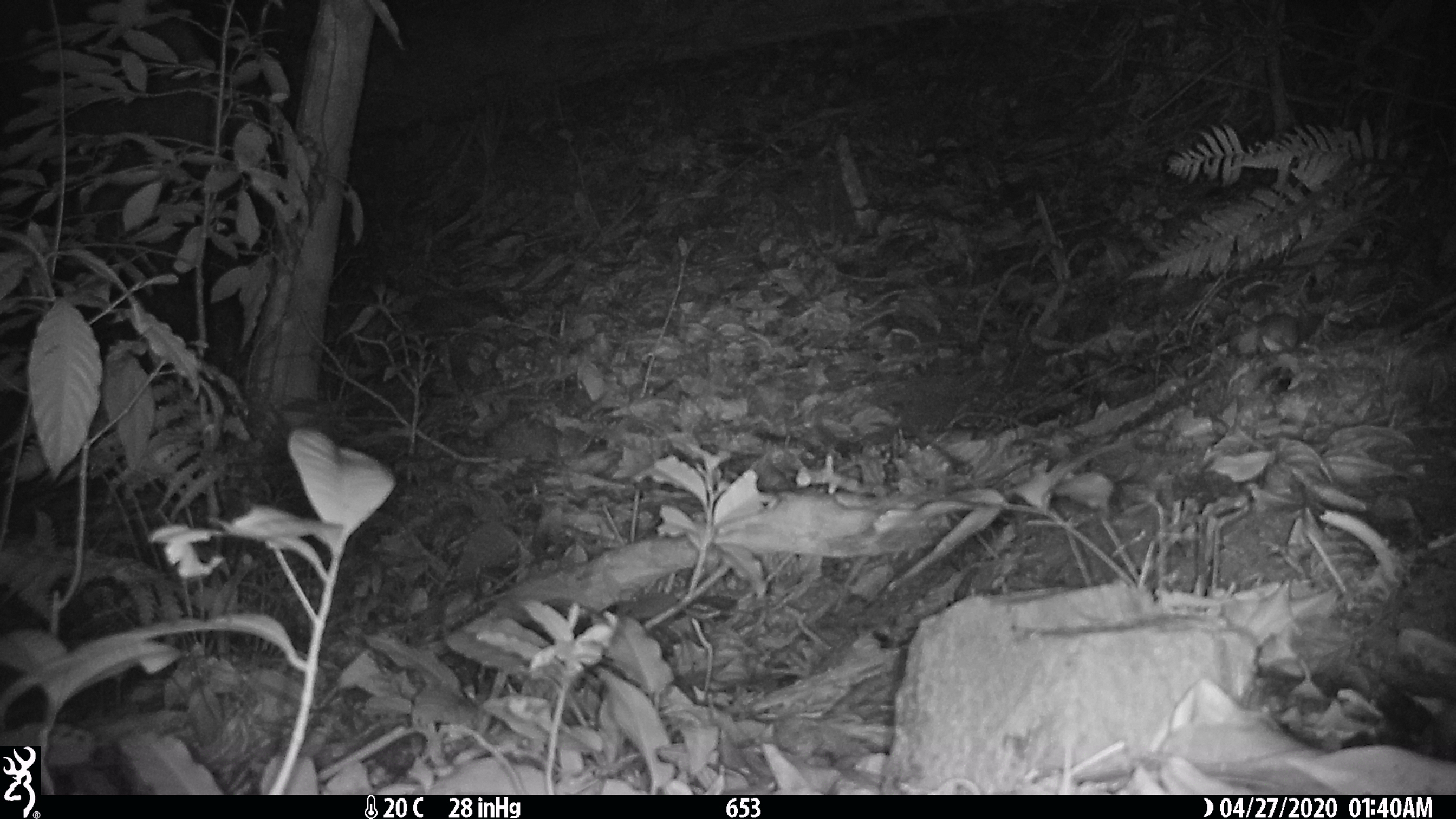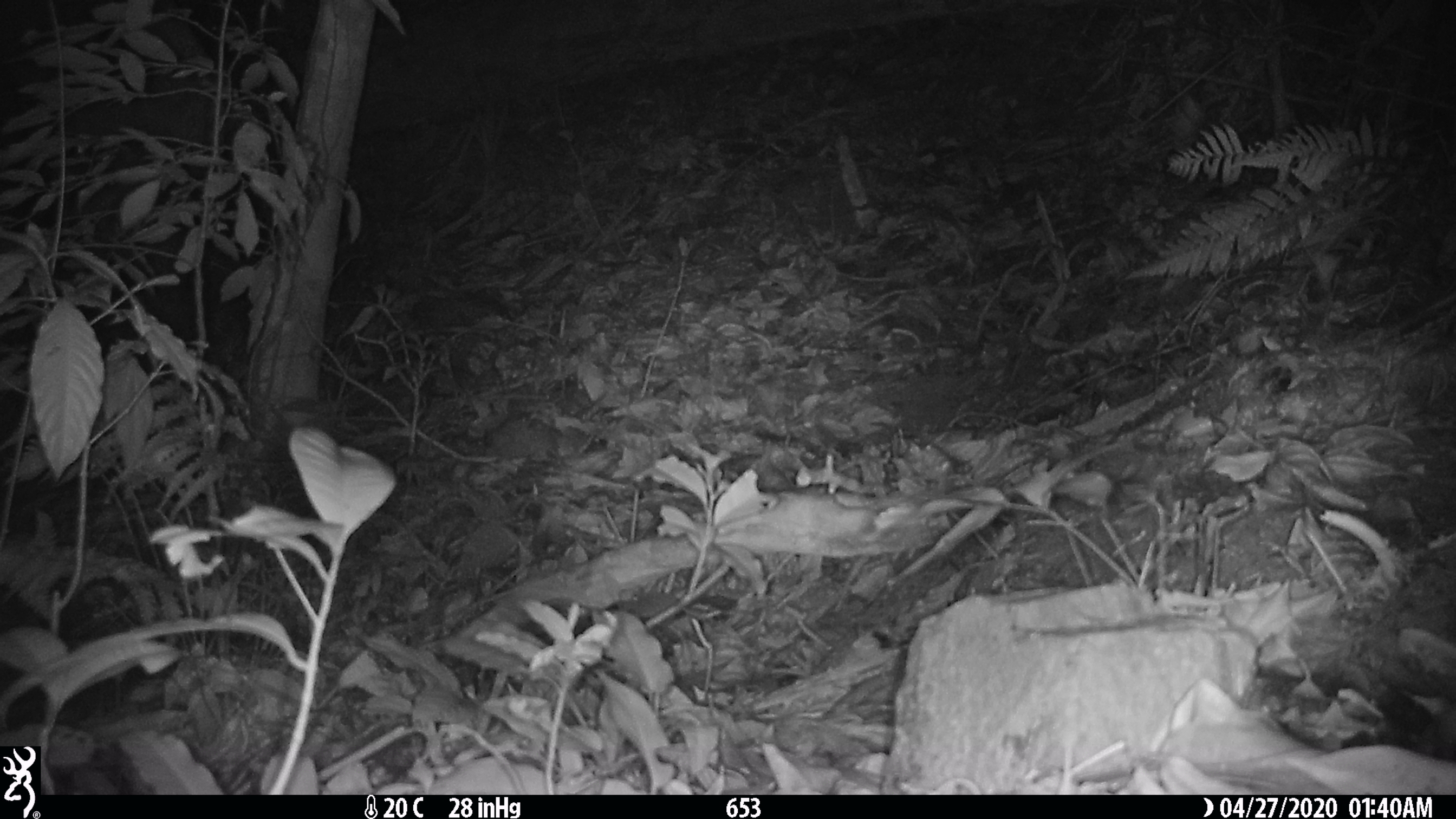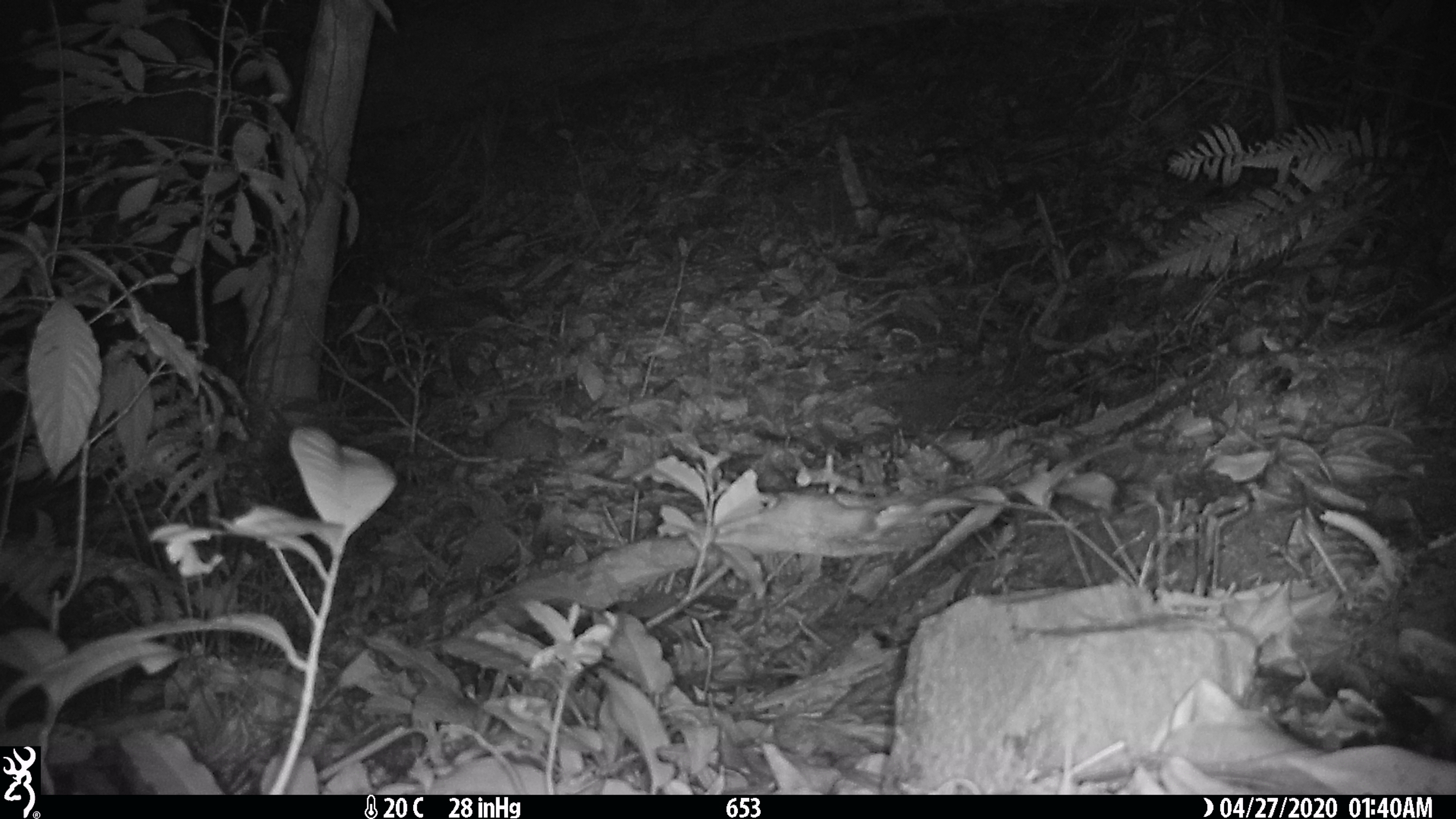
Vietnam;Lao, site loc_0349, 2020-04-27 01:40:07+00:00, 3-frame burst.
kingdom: Animalia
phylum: Chordata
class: Mammalia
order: Rodentia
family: Muridae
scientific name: Muridae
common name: old-world mice and rats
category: unidentified murid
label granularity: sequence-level